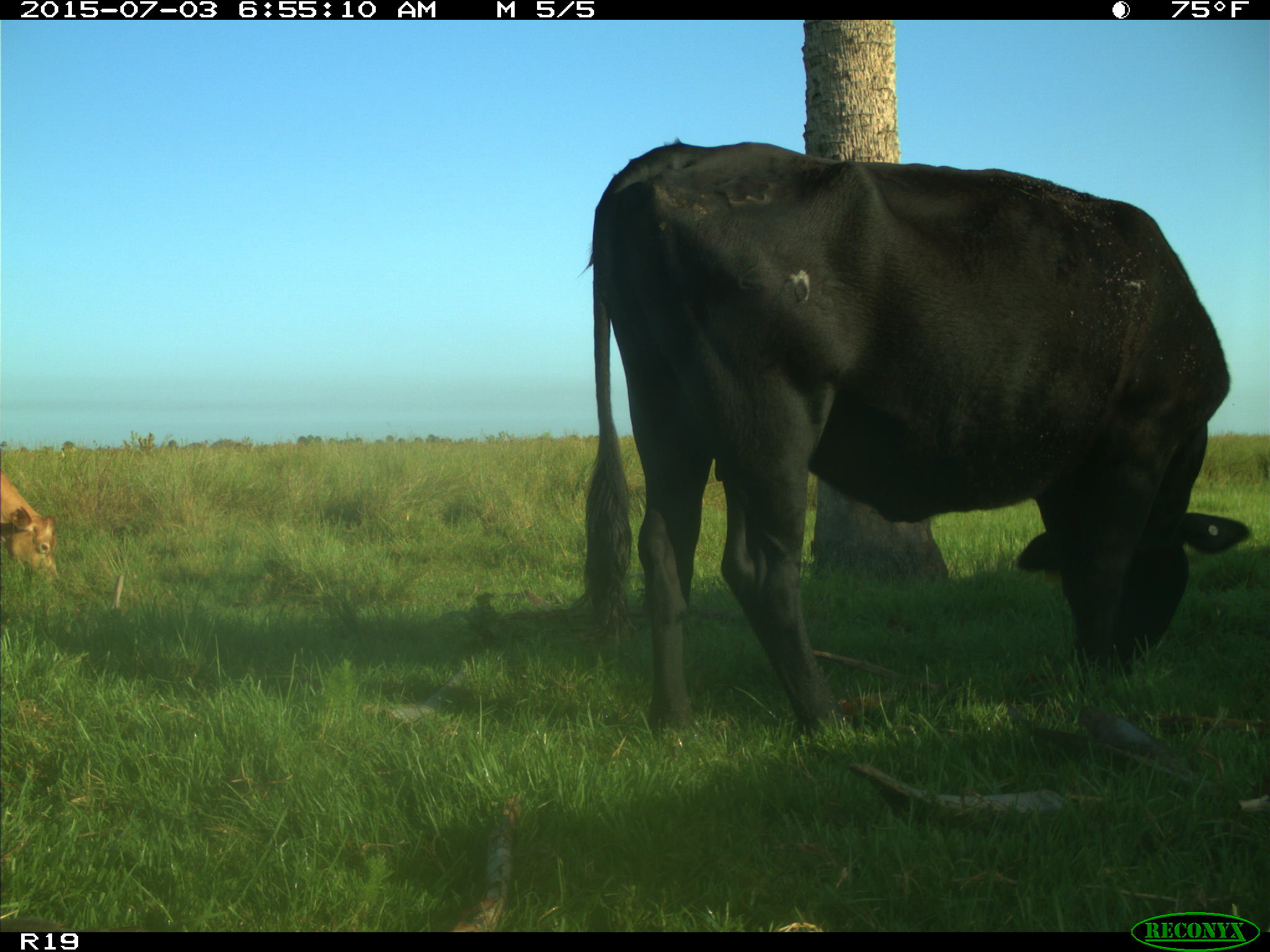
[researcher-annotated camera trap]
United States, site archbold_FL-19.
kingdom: Animalia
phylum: Chordata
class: Mammalia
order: Artiodactyla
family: Bovidae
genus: Bos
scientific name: Bos taurus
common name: domestic cow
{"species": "Bos taurus (domestic cow)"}